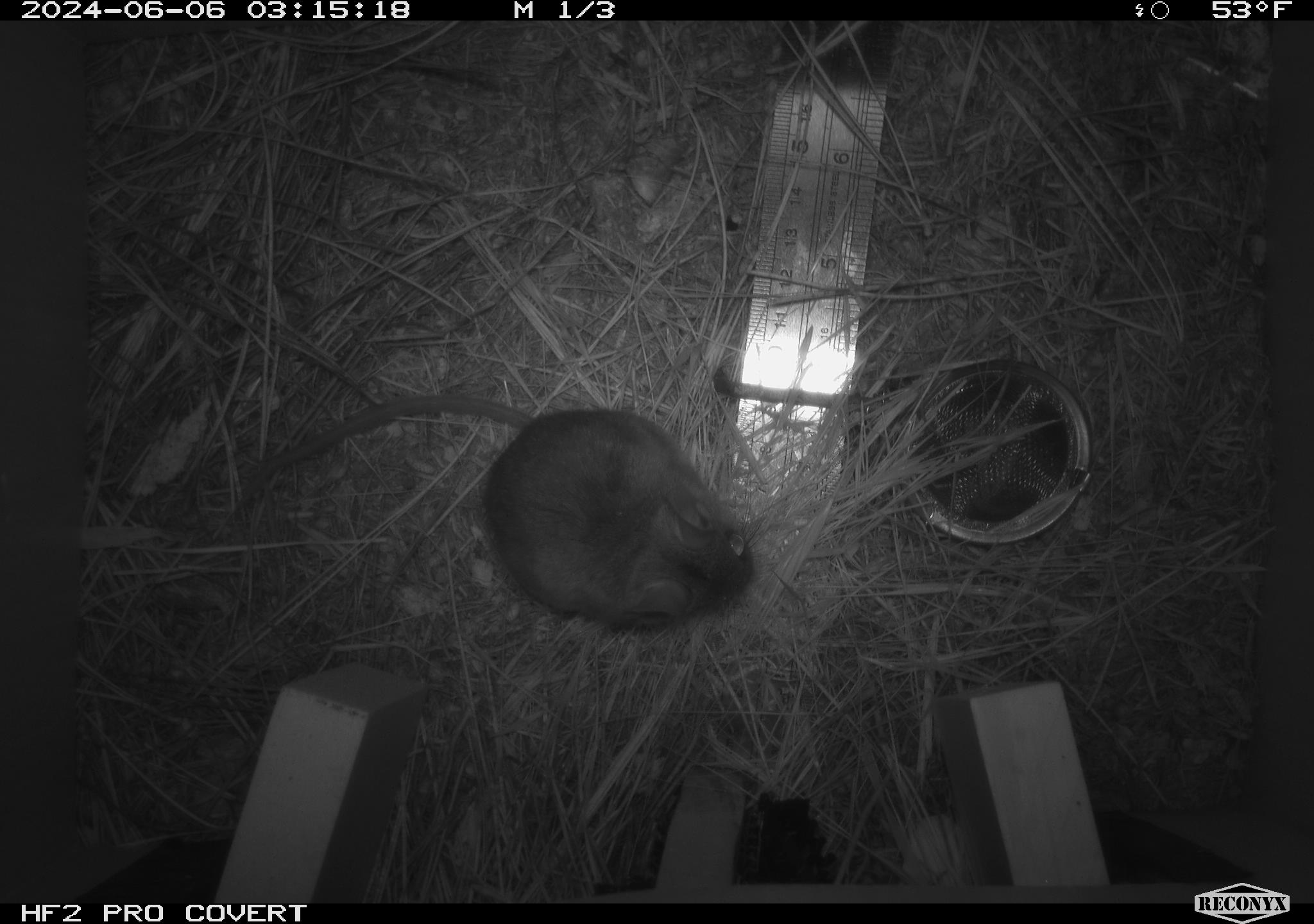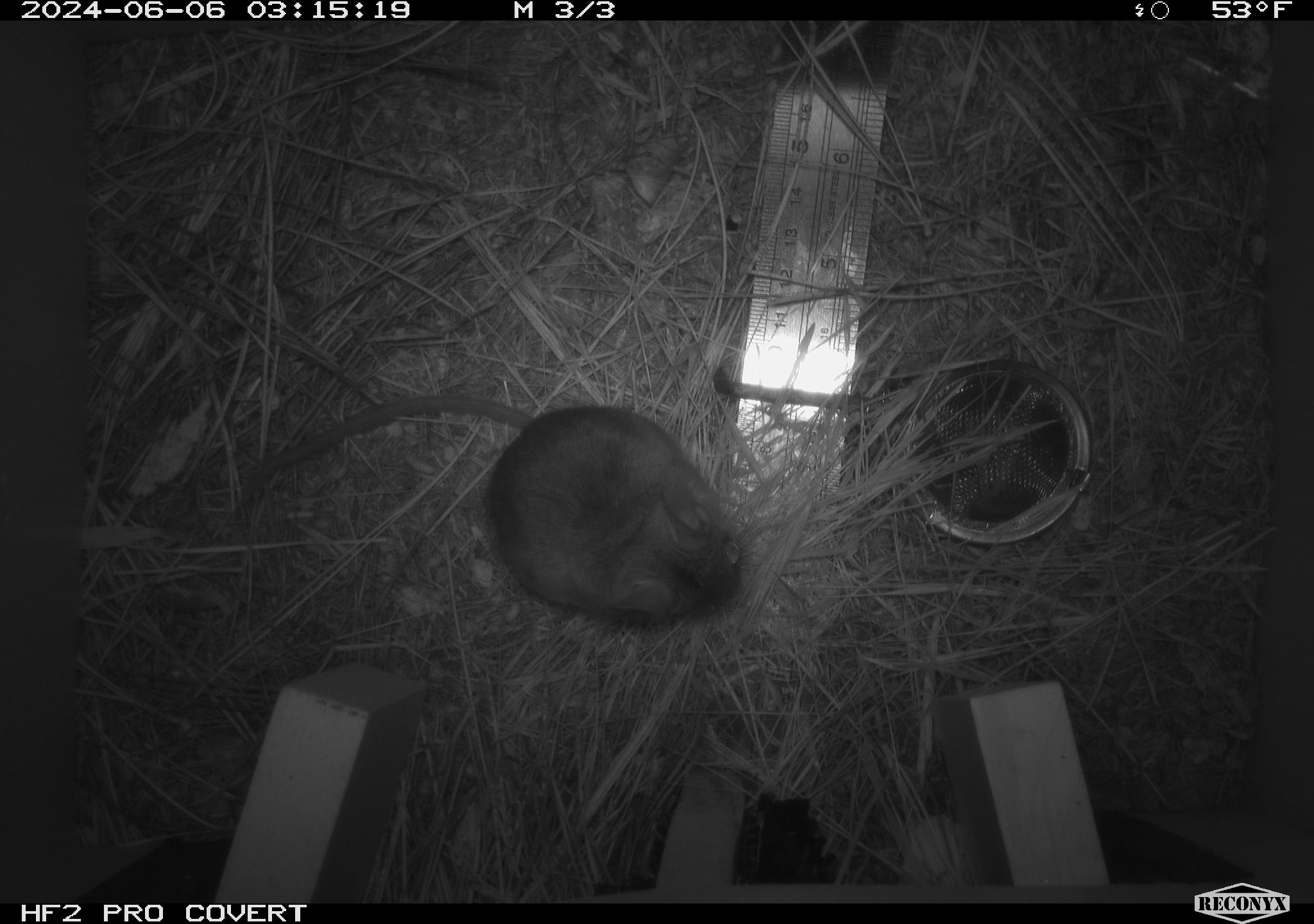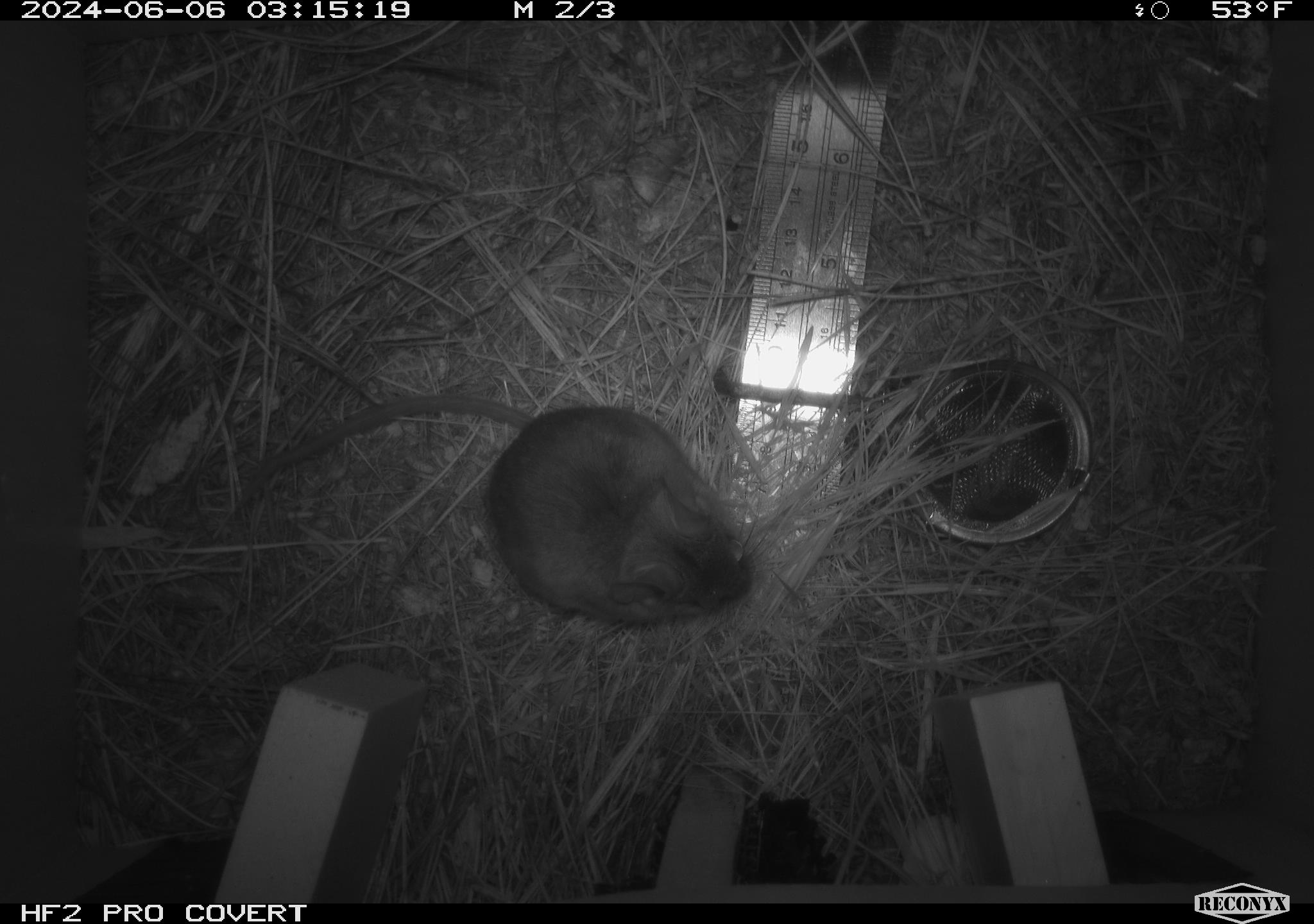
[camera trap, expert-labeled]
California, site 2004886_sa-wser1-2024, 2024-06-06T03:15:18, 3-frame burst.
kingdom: Animalia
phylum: Chordata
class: Mammalia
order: Rodentia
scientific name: Rodentia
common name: mouse species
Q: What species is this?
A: Mouse species (Rodentia).